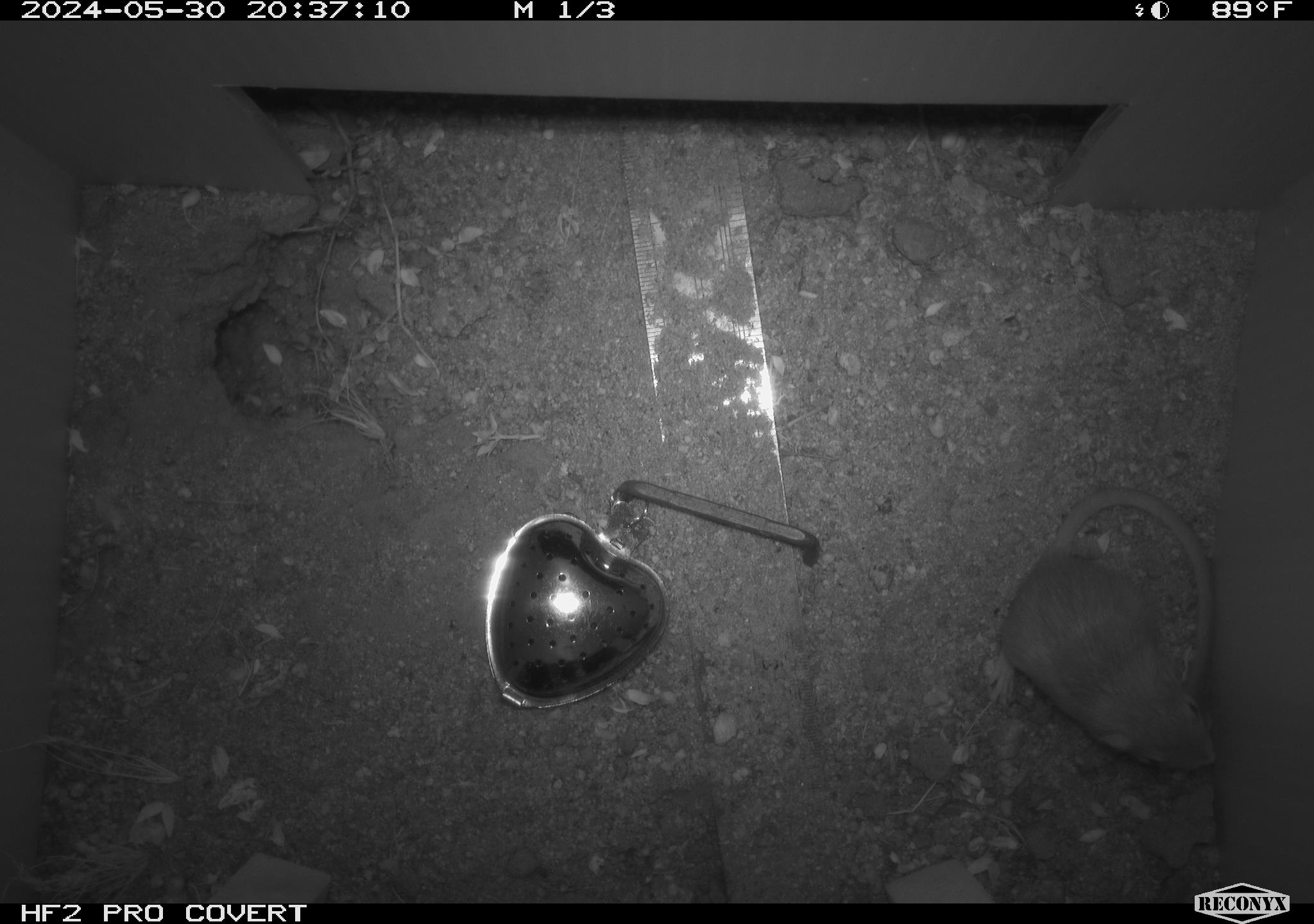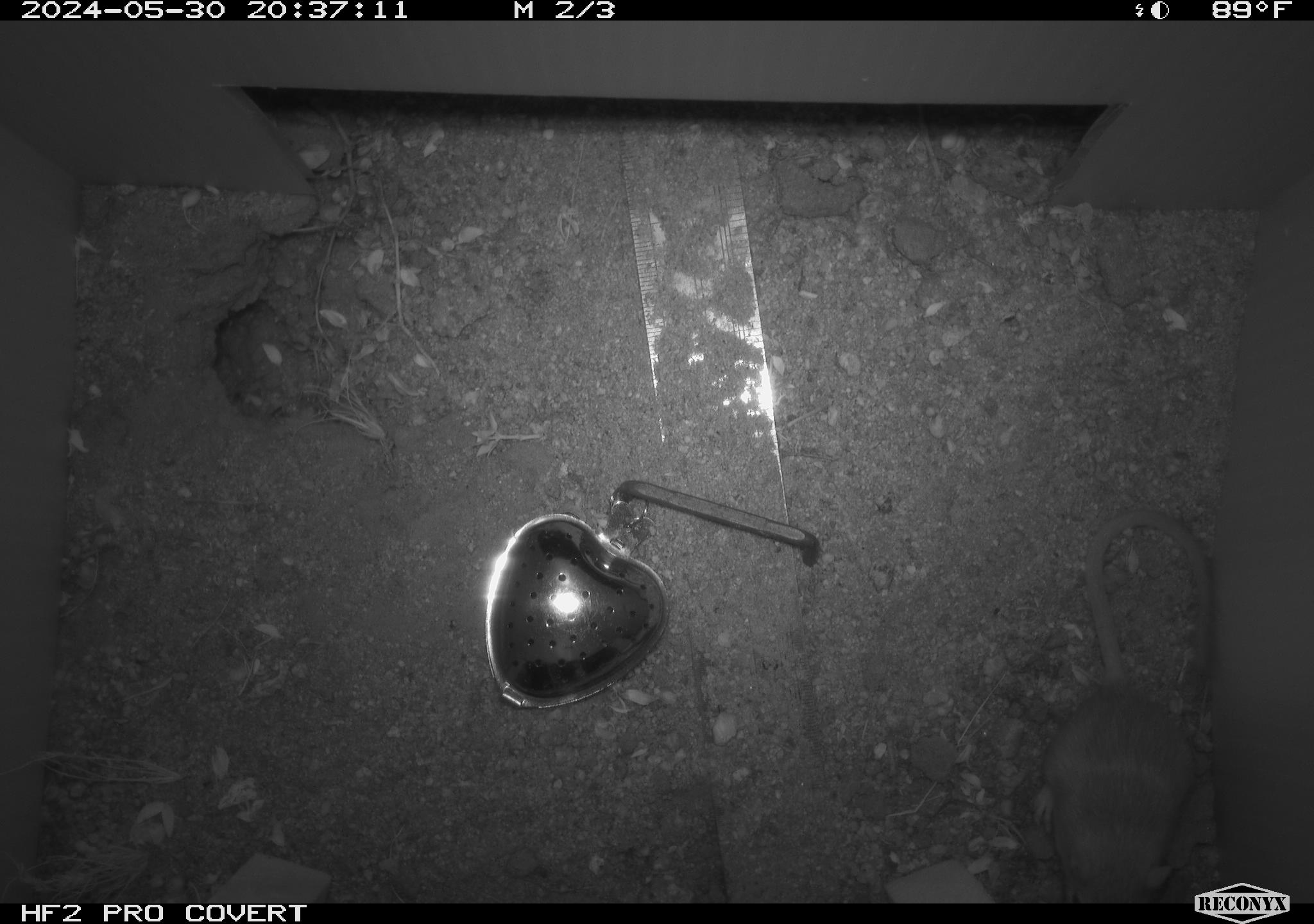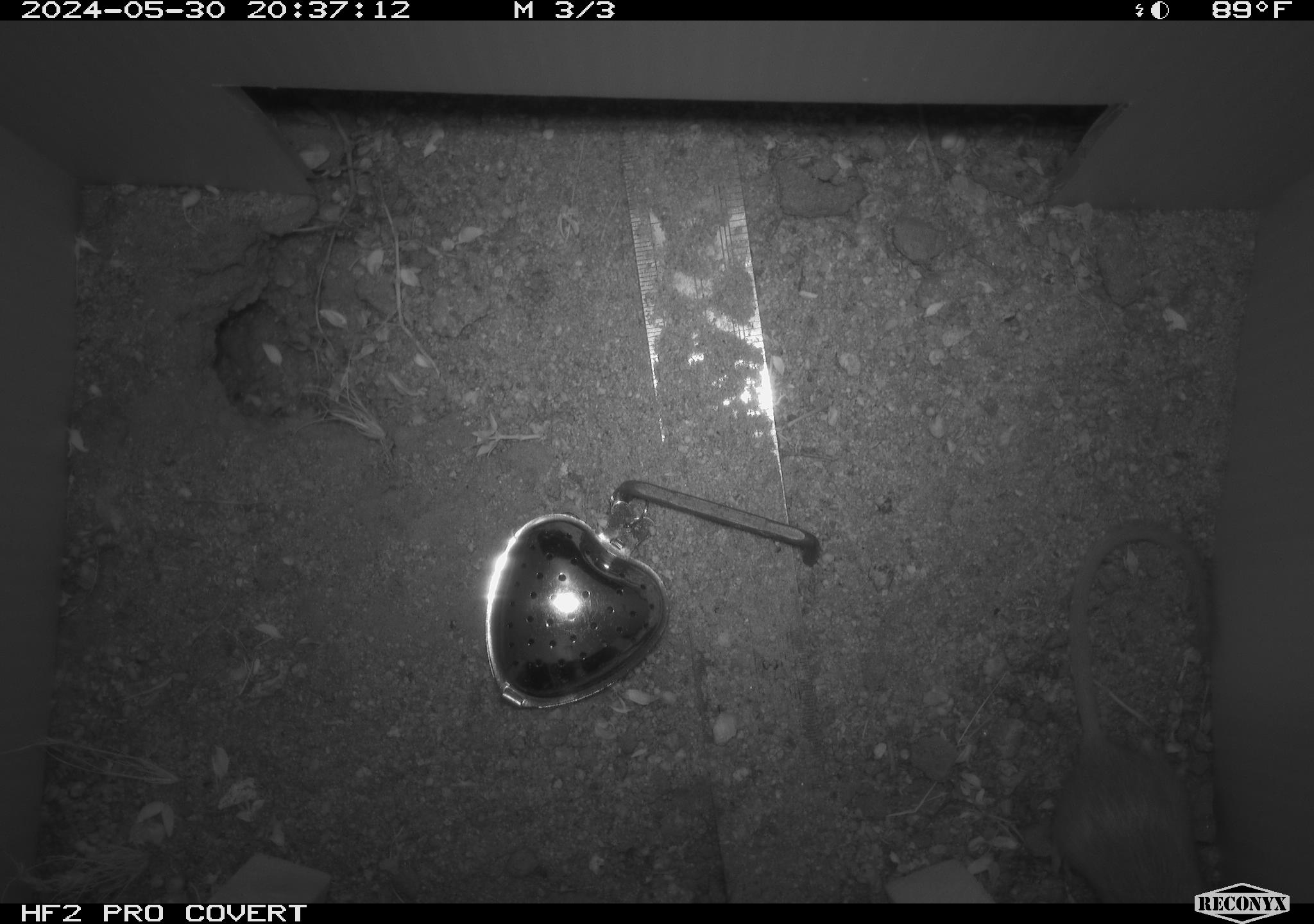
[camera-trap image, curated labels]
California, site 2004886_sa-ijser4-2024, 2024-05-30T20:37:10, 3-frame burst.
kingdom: Animalia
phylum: Chordata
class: Mammalia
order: Rodentia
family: Heteromyidae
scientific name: Heteromyidae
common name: kangaroo rats and pocket mice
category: heteromyidae family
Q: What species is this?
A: Heteromyidae family (kangaroo rats and pocket mice) (Heteromyidae).